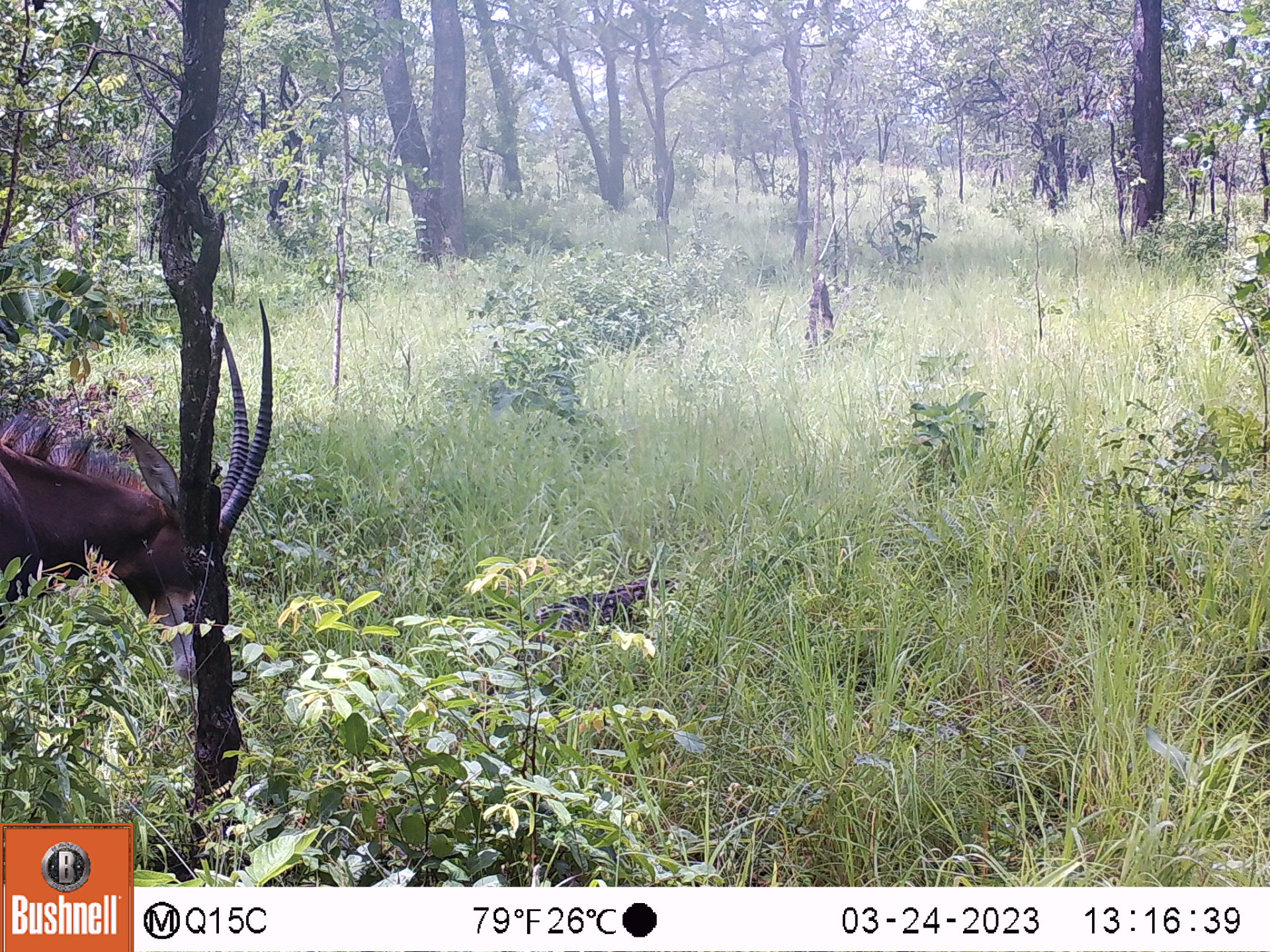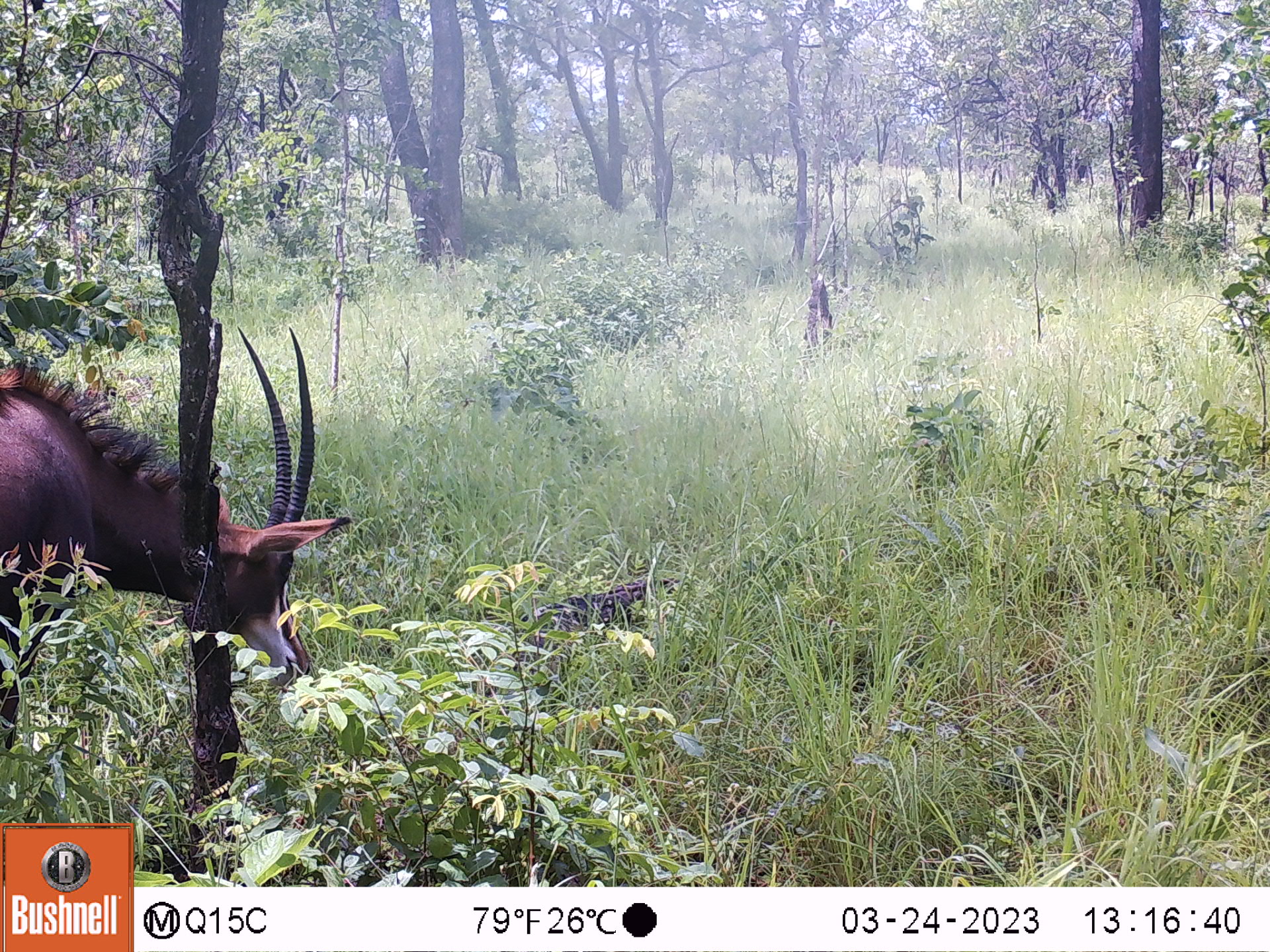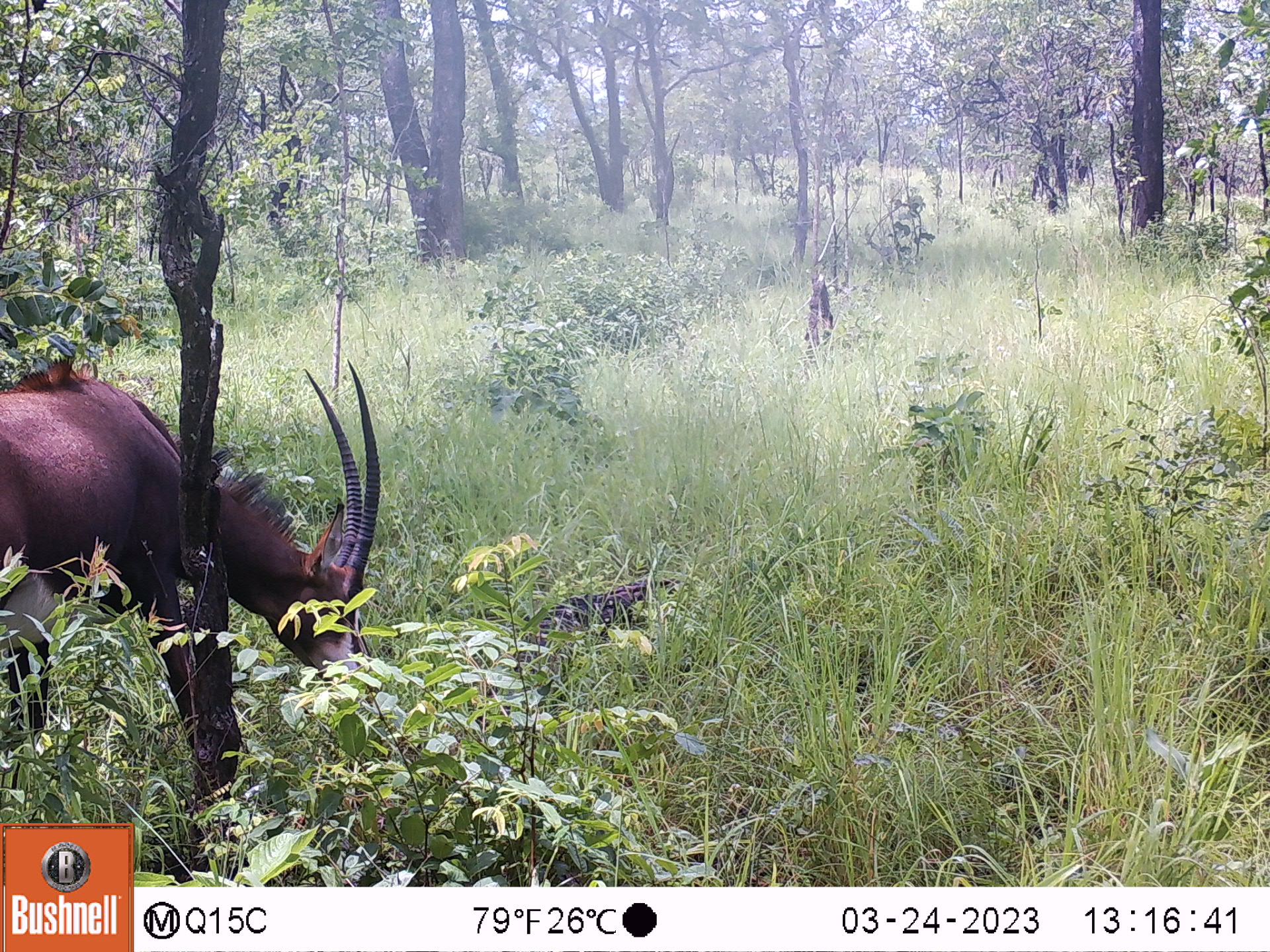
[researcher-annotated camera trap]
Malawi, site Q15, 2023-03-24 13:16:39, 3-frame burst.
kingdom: Animalia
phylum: Chordata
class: Mammalia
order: Artiodactyla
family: Bovidae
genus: Hippotragus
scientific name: Hippotragus niger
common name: sable antelope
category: sable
Sable (sable antelope) (Hippotragus niger), count 1.